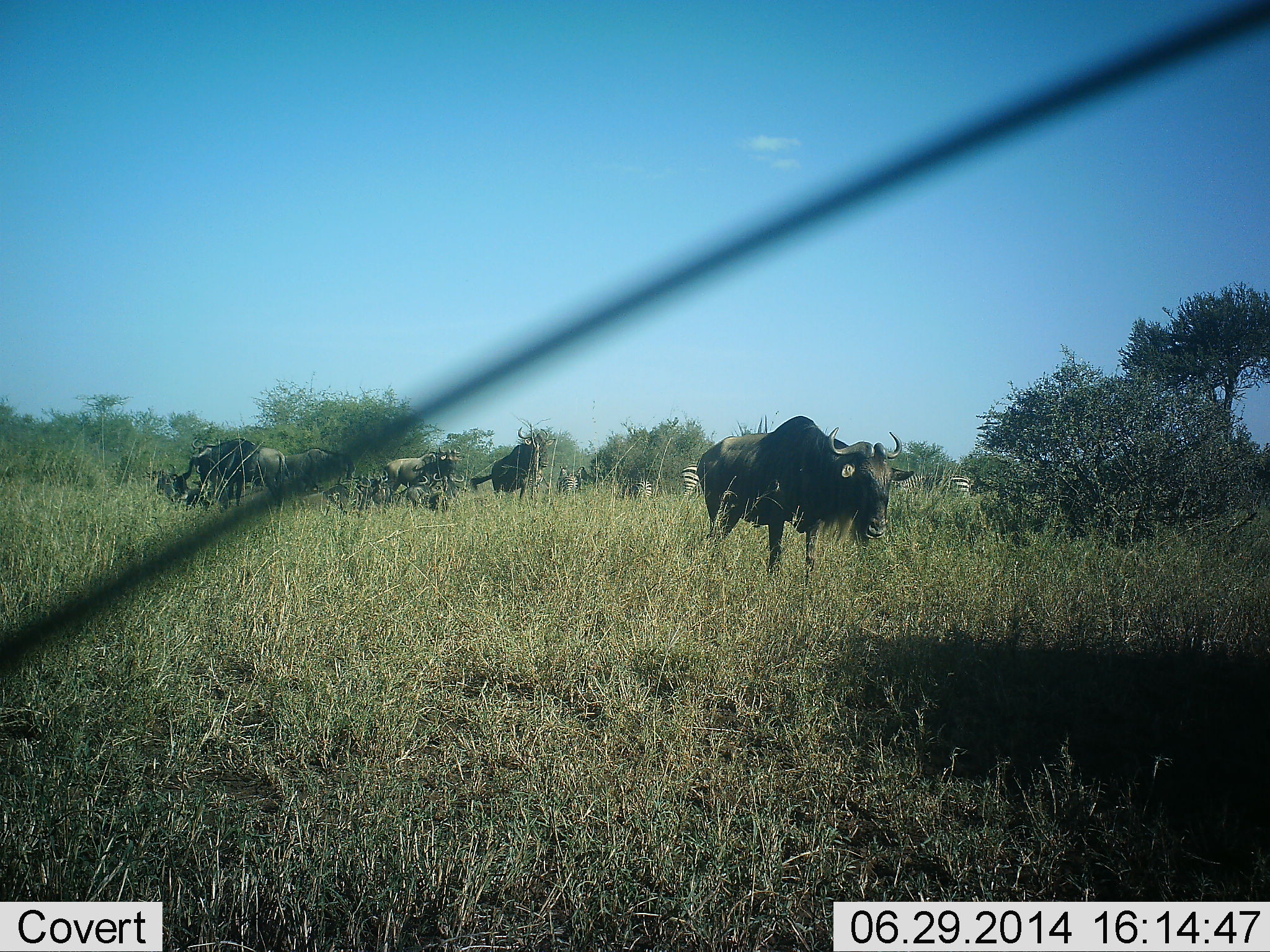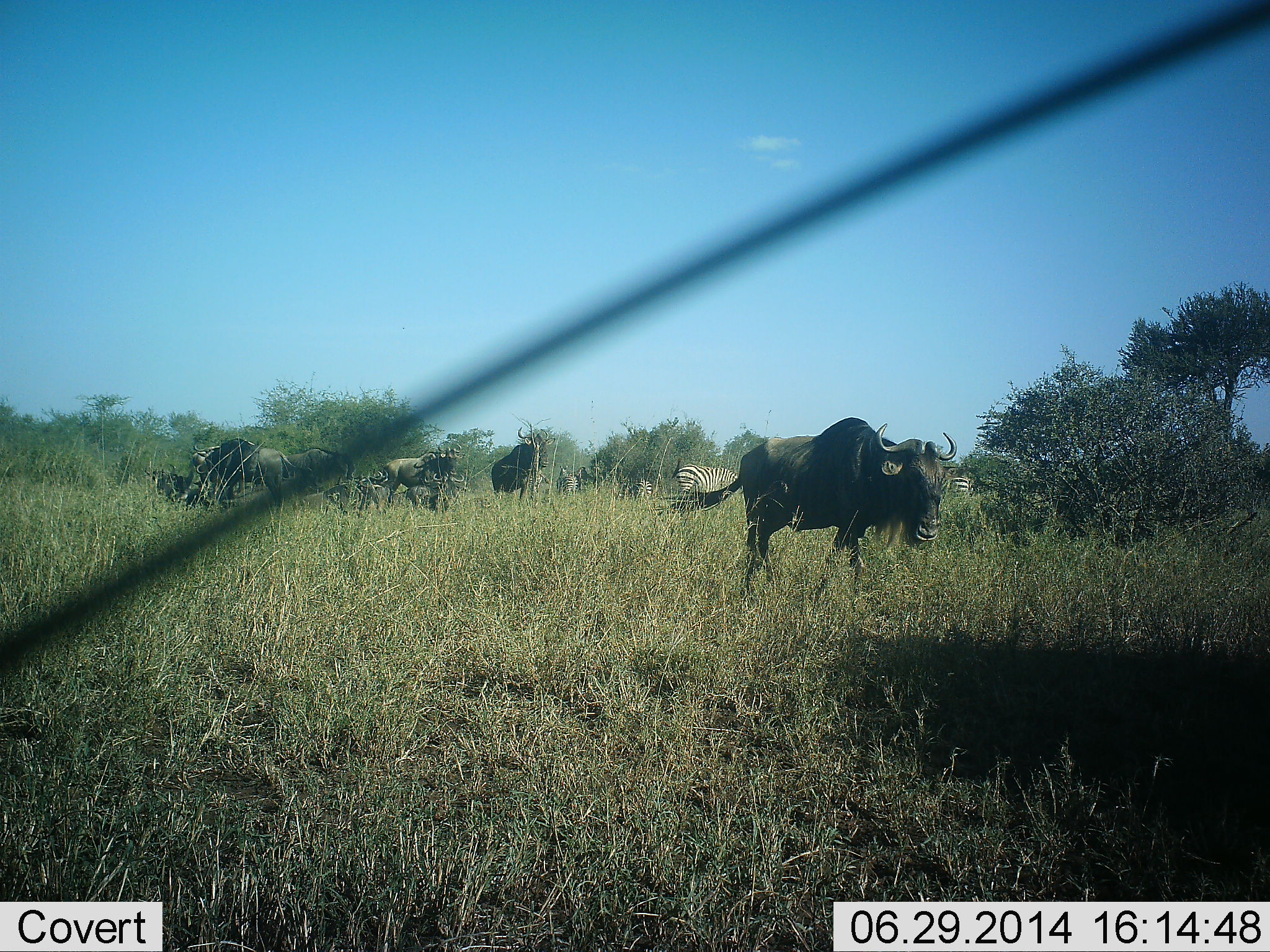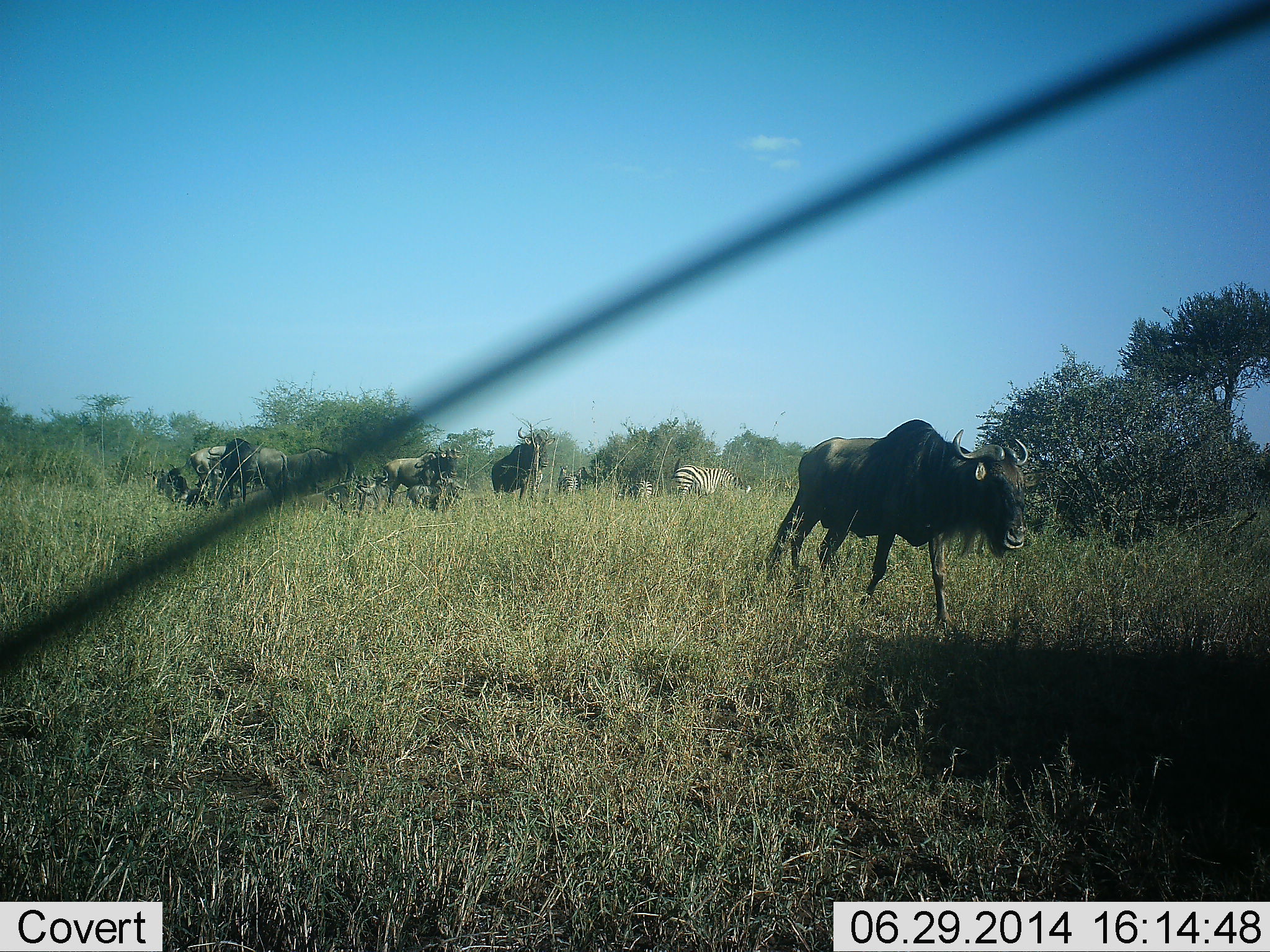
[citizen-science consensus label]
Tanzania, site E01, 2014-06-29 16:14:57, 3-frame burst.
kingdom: Animalia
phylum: Chordata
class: Mammalia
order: Artiodactyla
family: Bovidae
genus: Connochaetes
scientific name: Connochaetes taurinus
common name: blue wildebeest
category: wildebeest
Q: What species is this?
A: Wildebeest (blue wildebeest) (Connochaetes taurinus).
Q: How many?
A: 6.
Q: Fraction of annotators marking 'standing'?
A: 60%.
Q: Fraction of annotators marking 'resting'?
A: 40%.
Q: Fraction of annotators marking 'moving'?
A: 70%.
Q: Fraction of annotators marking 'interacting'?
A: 10%.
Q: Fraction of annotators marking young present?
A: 0%.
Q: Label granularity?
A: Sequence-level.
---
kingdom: Animalia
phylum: Chordata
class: Mammalia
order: Perissodactyla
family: Equidae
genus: Equus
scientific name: Equus quagga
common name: plains zebra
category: zebra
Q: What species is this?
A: Zebra (plains zebra) (Equus quagga).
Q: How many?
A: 3.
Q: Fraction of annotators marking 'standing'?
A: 55%.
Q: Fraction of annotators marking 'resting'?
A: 0%.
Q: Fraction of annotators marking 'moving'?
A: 18%.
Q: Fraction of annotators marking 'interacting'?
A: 9%.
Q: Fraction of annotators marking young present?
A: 0%.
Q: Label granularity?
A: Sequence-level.